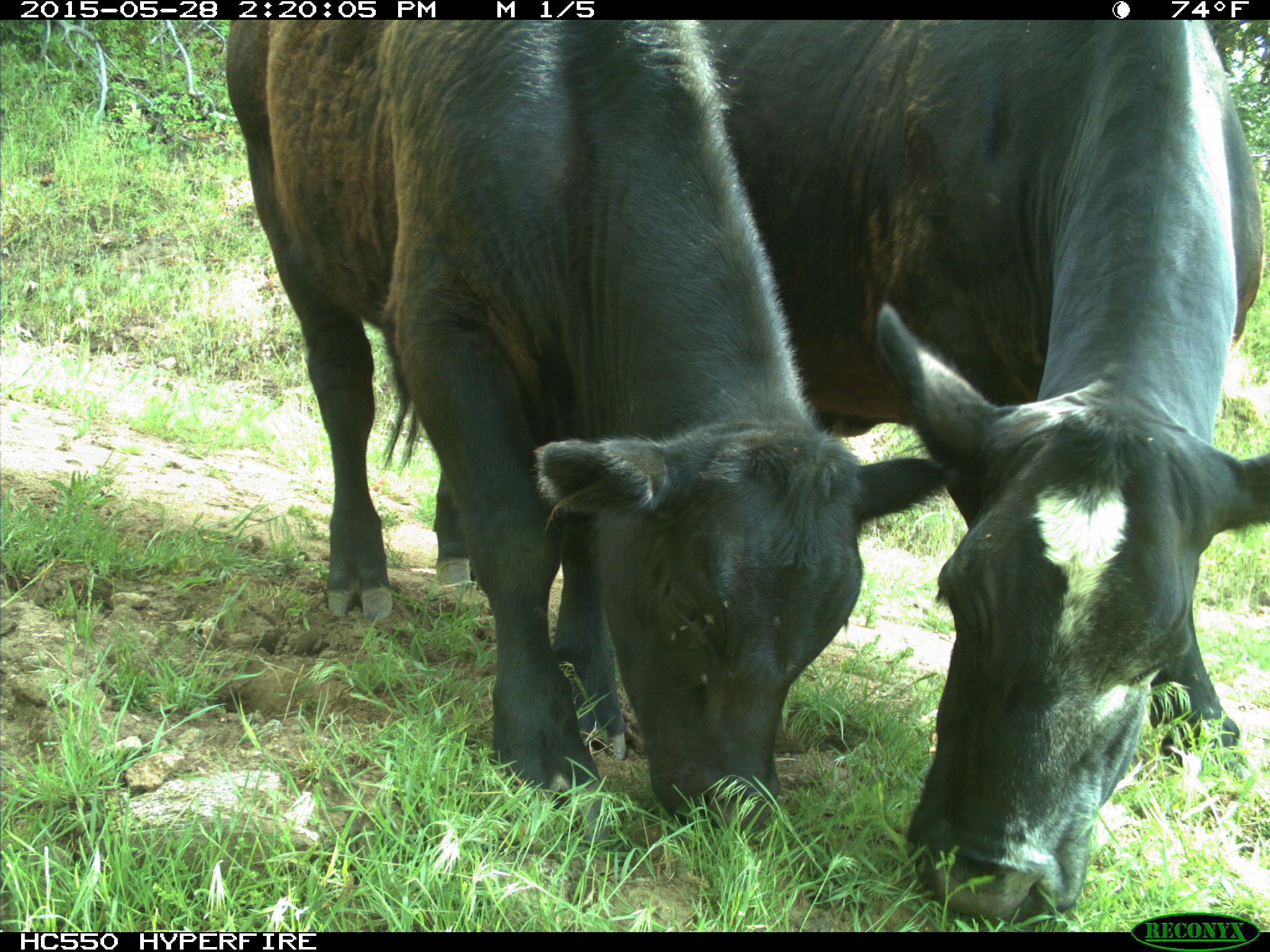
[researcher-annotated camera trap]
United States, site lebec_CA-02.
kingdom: Animalia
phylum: Chordata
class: Mammalia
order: Artiodactyla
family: Bovidae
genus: Bos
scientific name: Bos taurus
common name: domestic cow